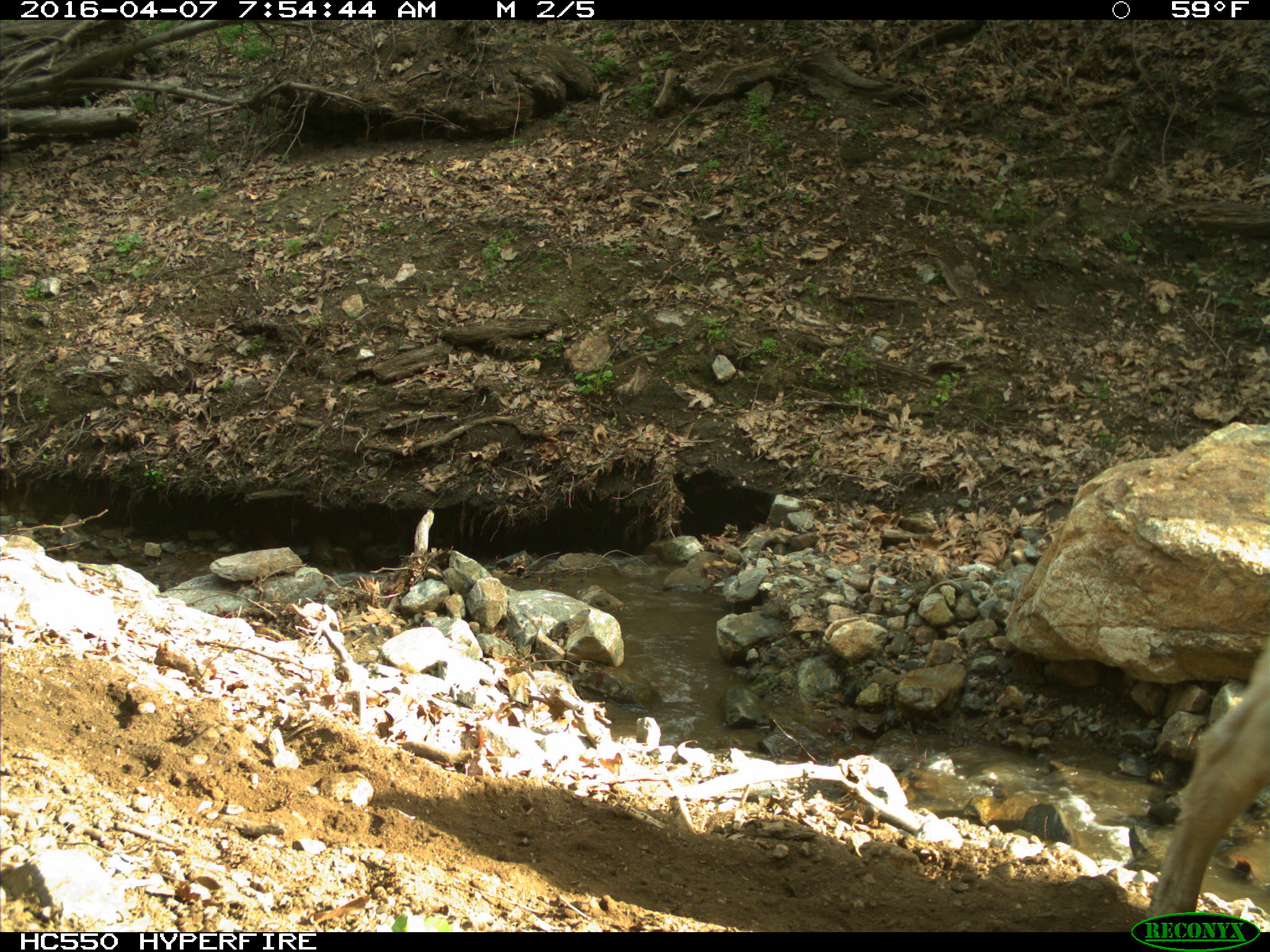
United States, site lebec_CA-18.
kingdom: Animalia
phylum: Chordata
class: Mammalia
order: Artiodactyla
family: Bovidae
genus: Bos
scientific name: Bos taurus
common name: domestic cow